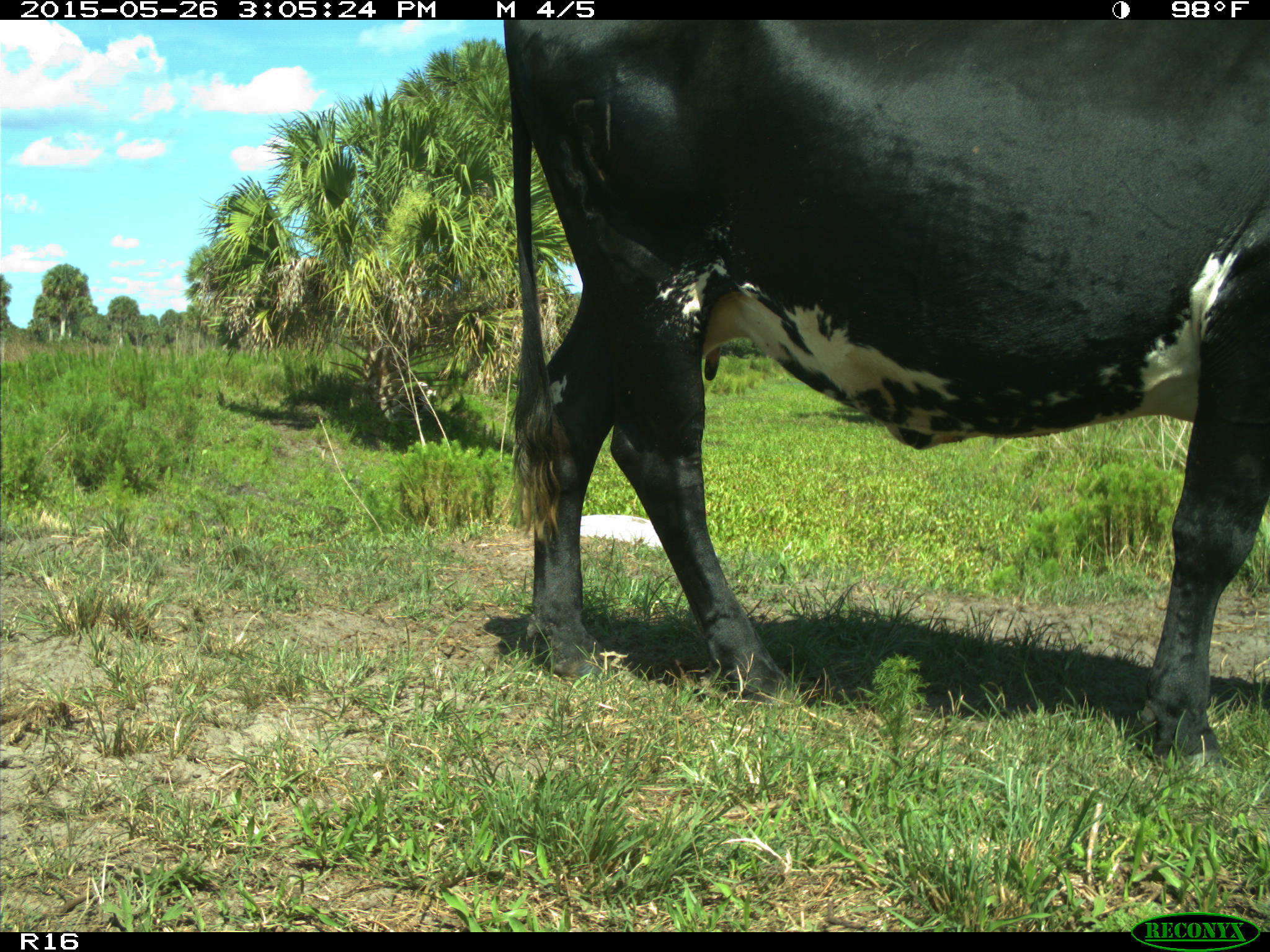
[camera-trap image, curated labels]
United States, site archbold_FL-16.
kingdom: Animalia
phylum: Chordata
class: Mammalia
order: Artiodactyla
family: Bovidae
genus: Bos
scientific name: Bos taurus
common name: domestic cow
Bos taurus (domestic cow).